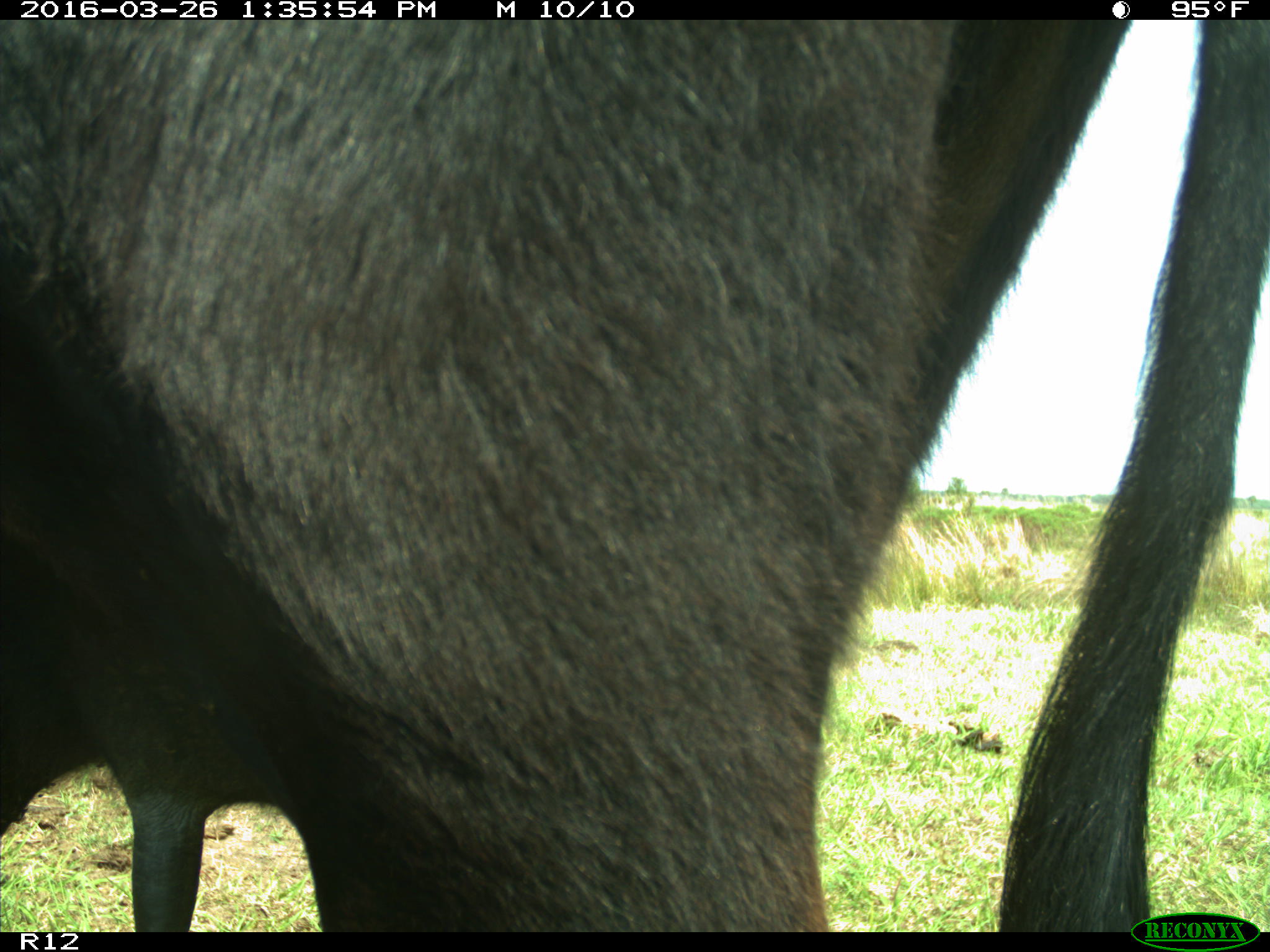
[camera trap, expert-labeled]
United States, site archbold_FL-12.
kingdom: Animalia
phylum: Chordata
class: Mammalia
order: Artiodactyla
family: Bovidae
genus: Bos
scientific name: Bos taurus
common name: domestic cow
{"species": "Bos taurus (domestic cow)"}